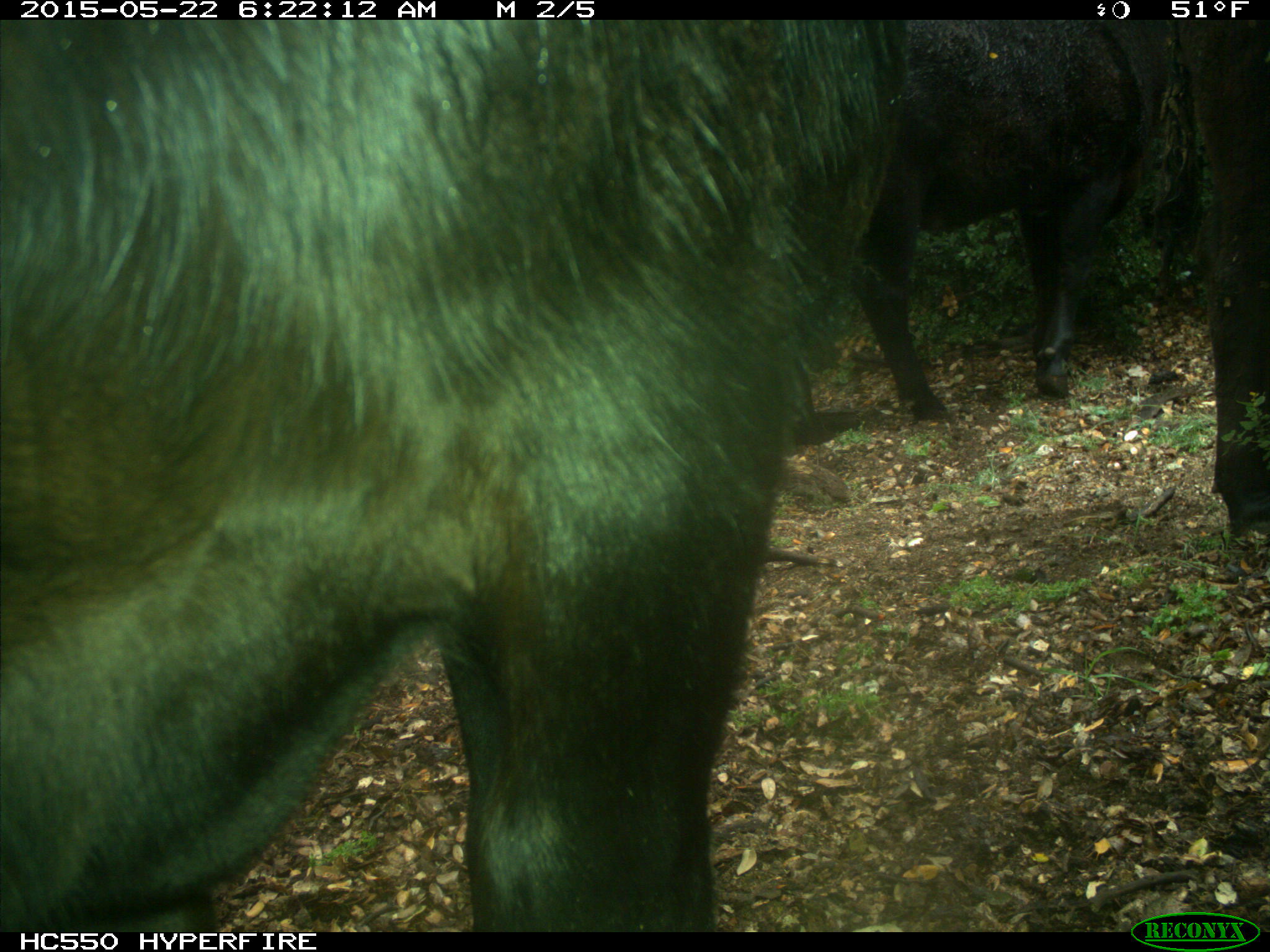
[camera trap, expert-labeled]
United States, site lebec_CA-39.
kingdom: Animalia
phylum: Chordata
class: Mammalia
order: Artiodactyla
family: Bovidae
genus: Bos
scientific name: Bos taurus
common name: domestic cow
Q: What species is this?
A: Bos taurus (domestic cow).